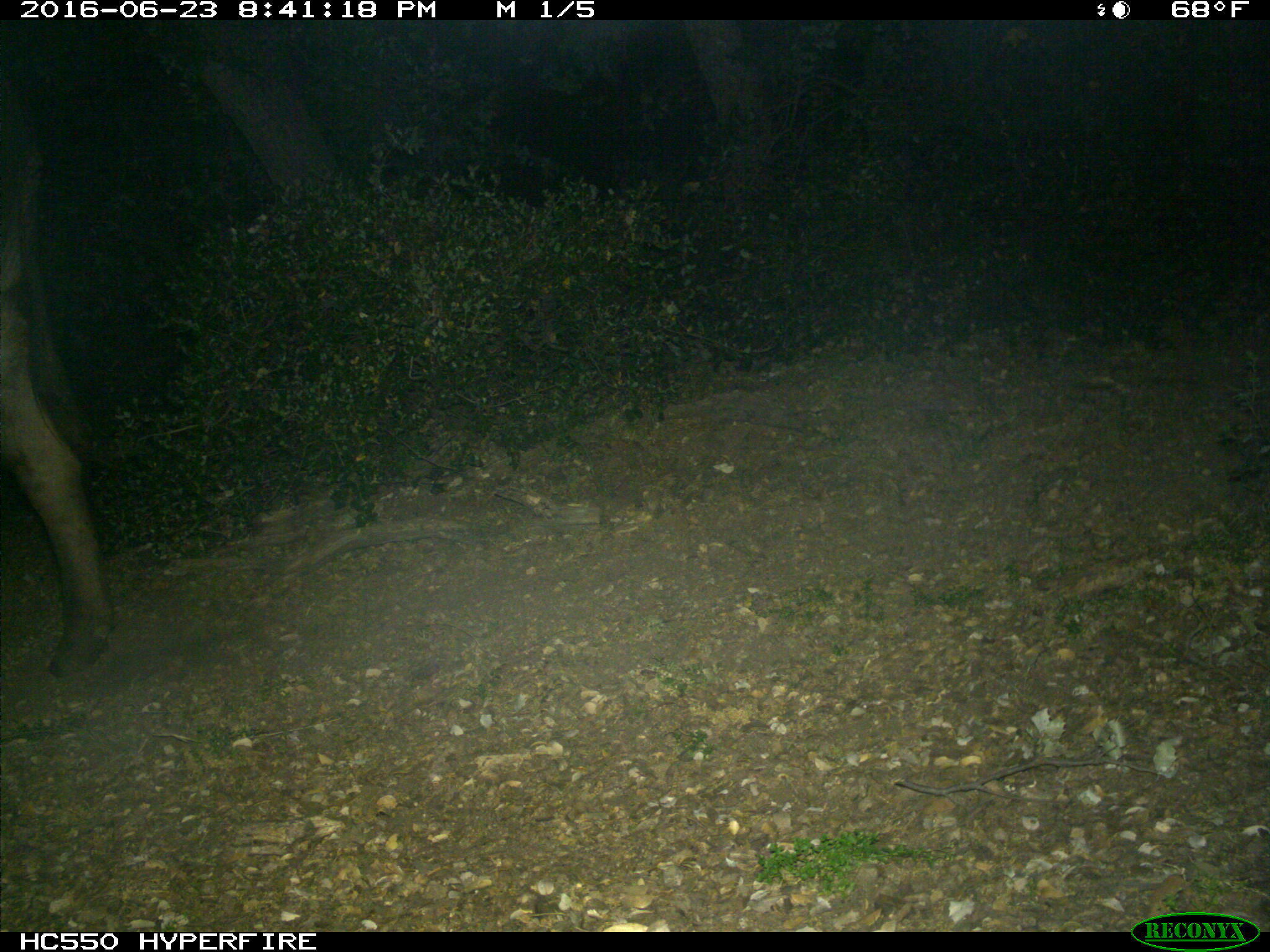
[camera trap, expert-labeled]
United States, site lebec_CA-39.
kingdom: Animalia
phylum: Chordata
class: Mammalia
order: Artiodactyla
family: Bovidae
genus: Bos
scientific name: Bos taurus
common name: domestic cow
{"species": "Bos taurus (domestic cow)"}